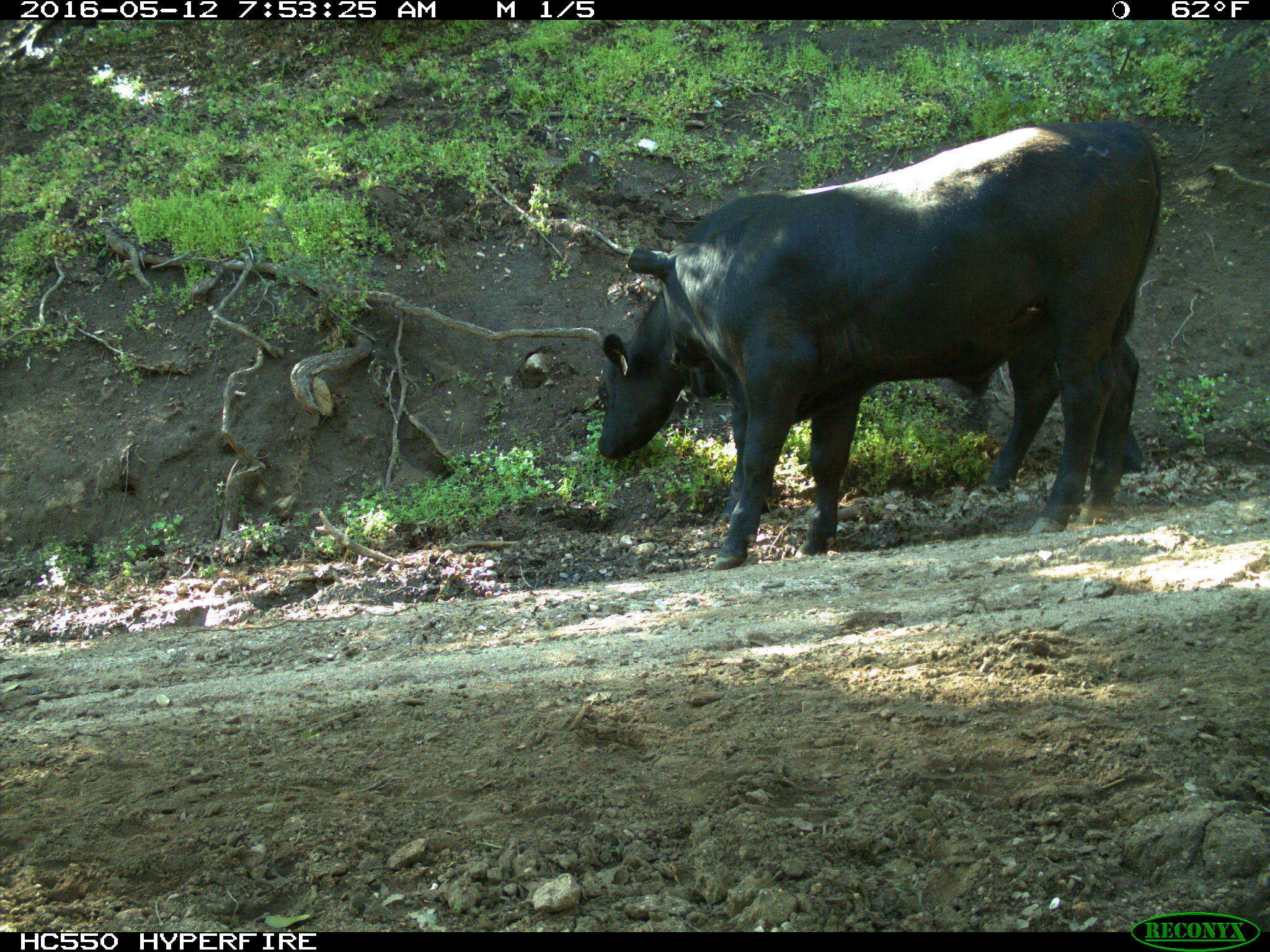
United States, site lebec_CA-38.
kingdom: Animalia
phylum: Chordata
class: Mammalia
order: Artiodactyla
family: Bovidae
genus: Bos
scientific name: Bos taurus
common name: domestic cow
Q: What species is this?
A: Bos taurus (domestic cow).